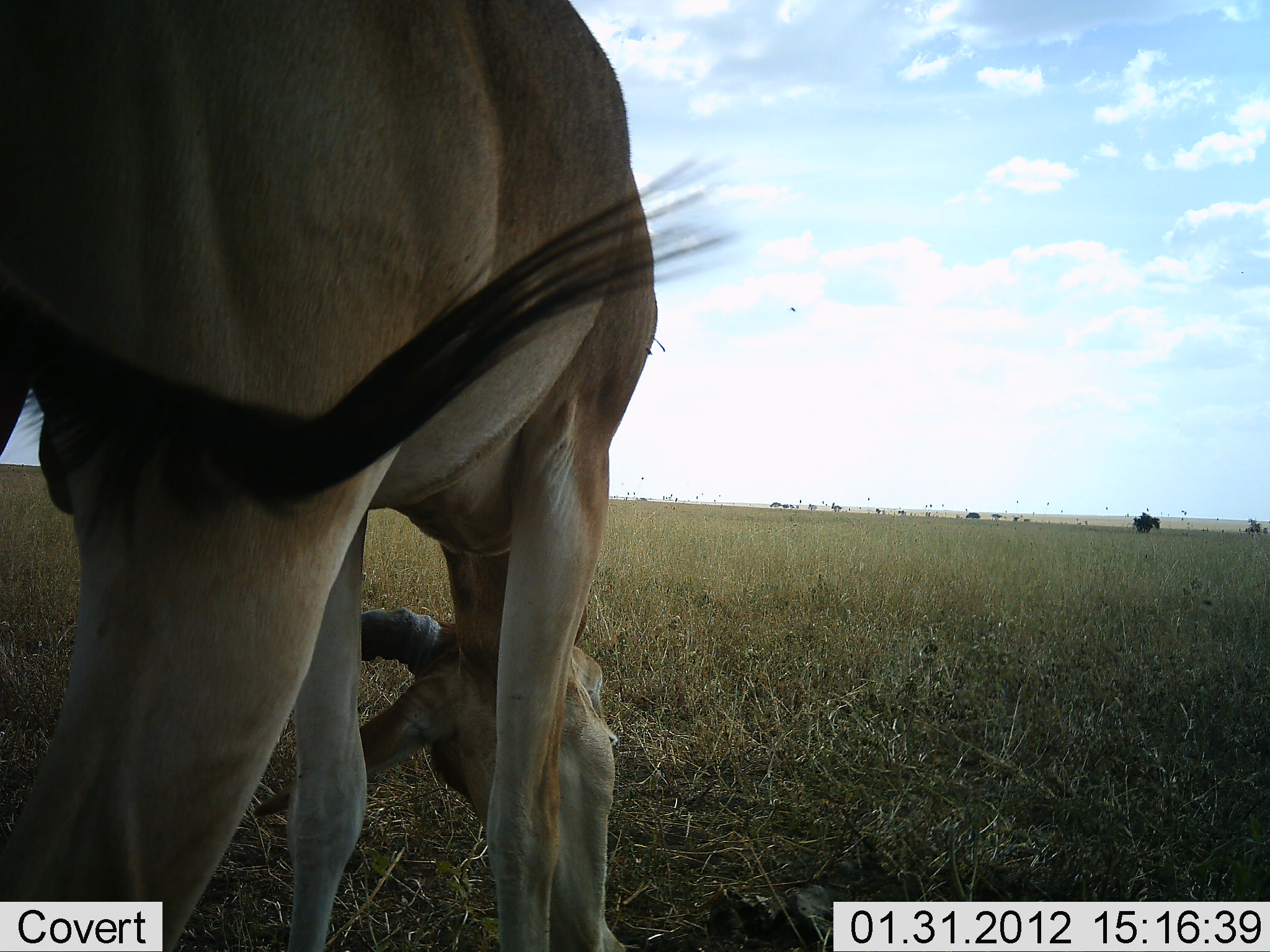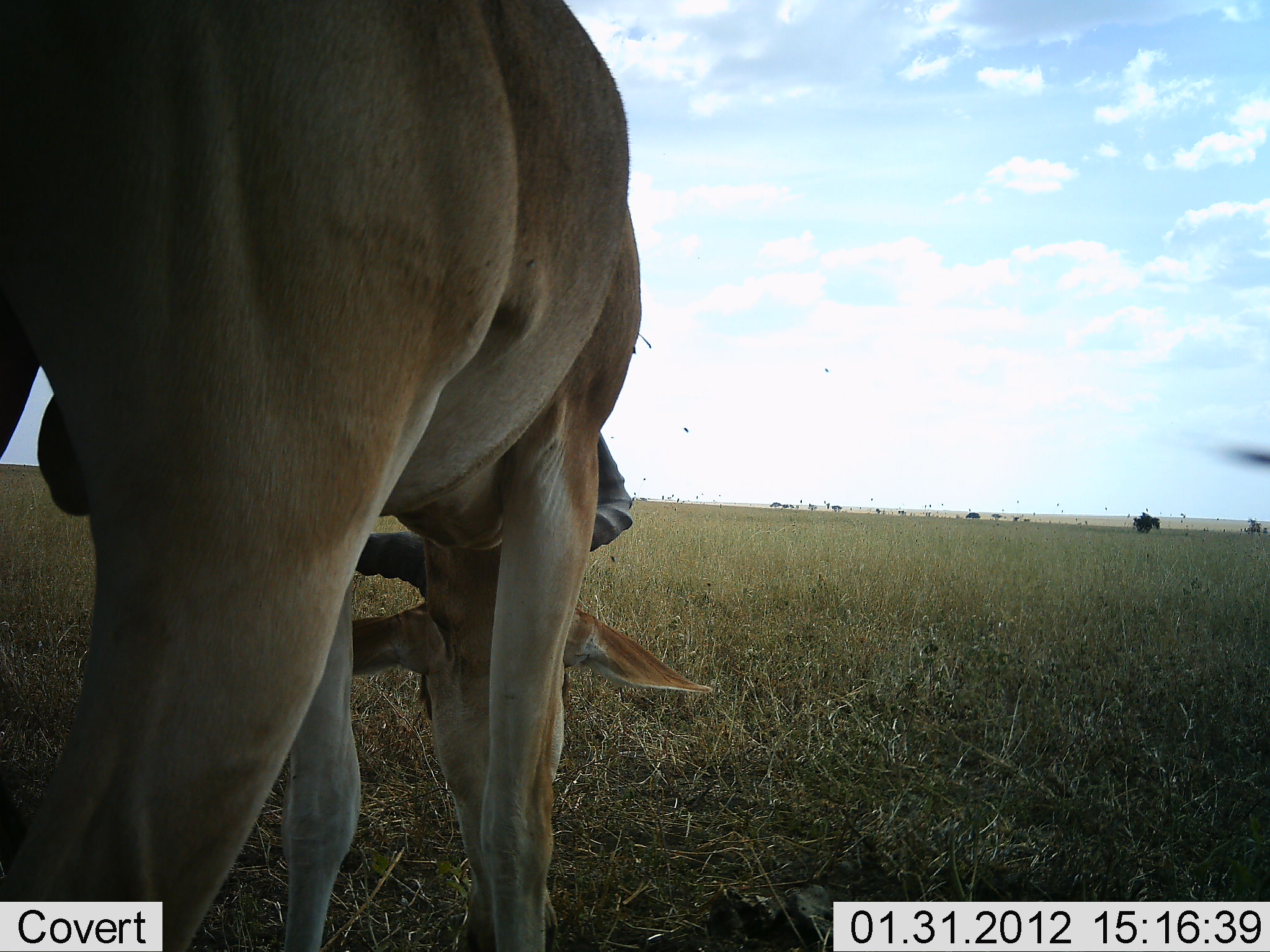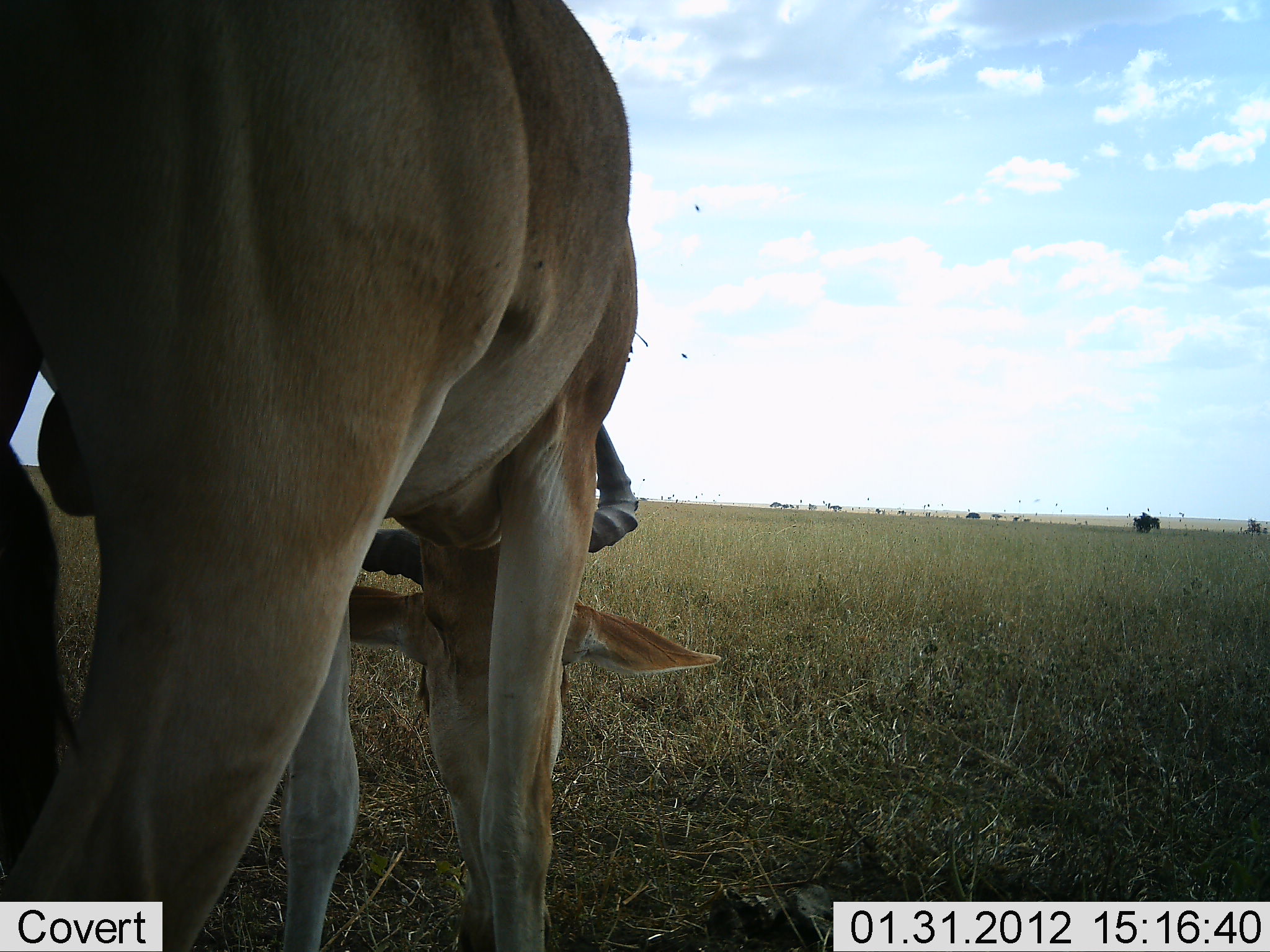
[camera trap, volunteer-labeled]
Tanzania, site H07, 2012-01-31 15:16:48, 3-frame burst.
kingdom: Animalia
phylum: Chordata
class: Mammalia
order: Artiodactyla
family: Bovidae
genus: Alcelaphus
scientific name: Alcelaphus buselaphus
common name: hartebeest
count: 1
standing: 19%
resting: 0%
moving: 0%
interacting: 0%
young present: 0%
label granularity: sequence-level